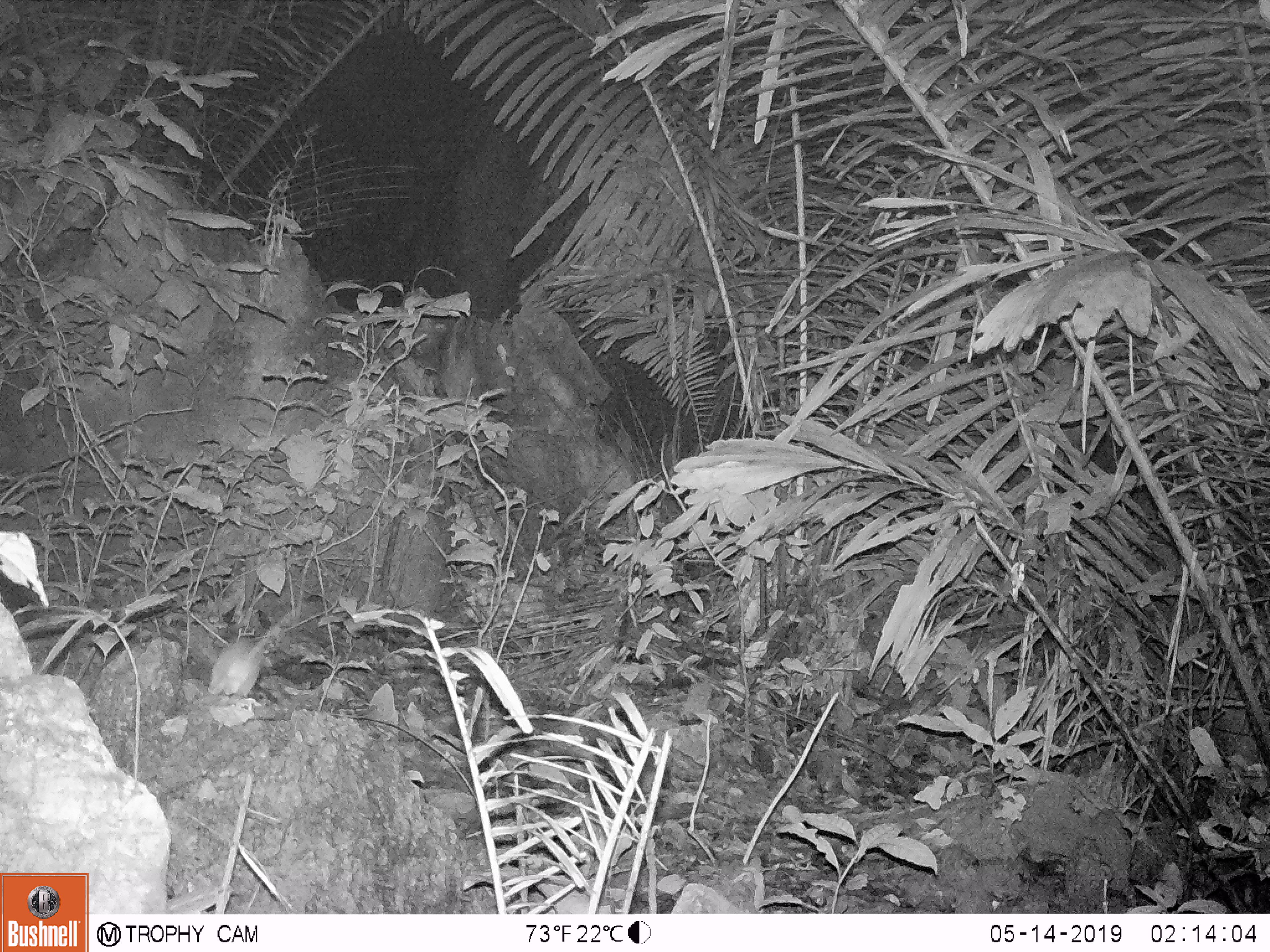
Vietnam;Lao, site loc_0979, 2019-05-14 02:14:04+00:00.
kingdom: Animalia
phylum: Chordata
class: Mammalia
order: Rodentia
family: Muridae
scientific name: Muridae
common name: old-world mice and rats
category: unidentified murid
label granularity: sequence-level